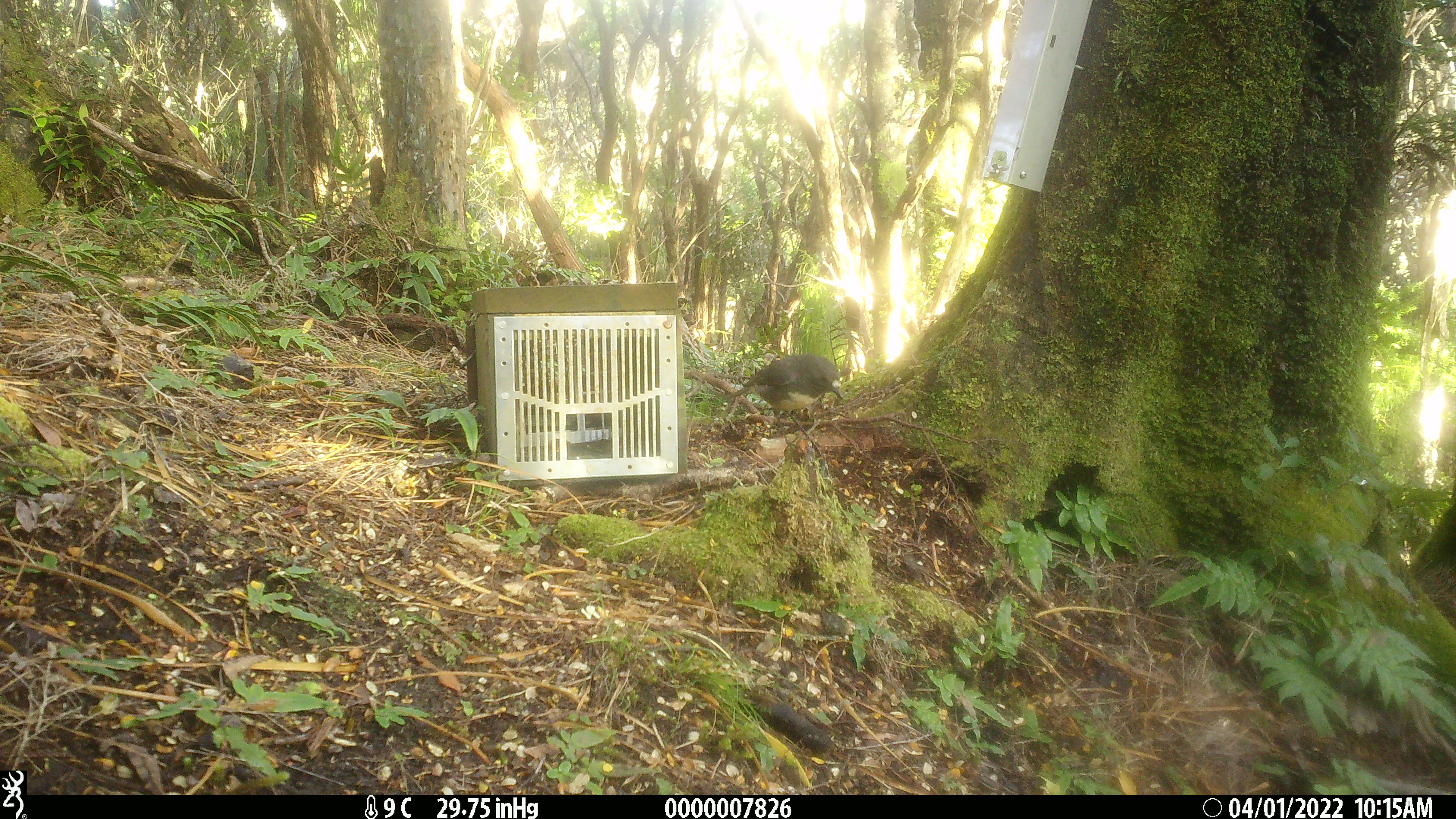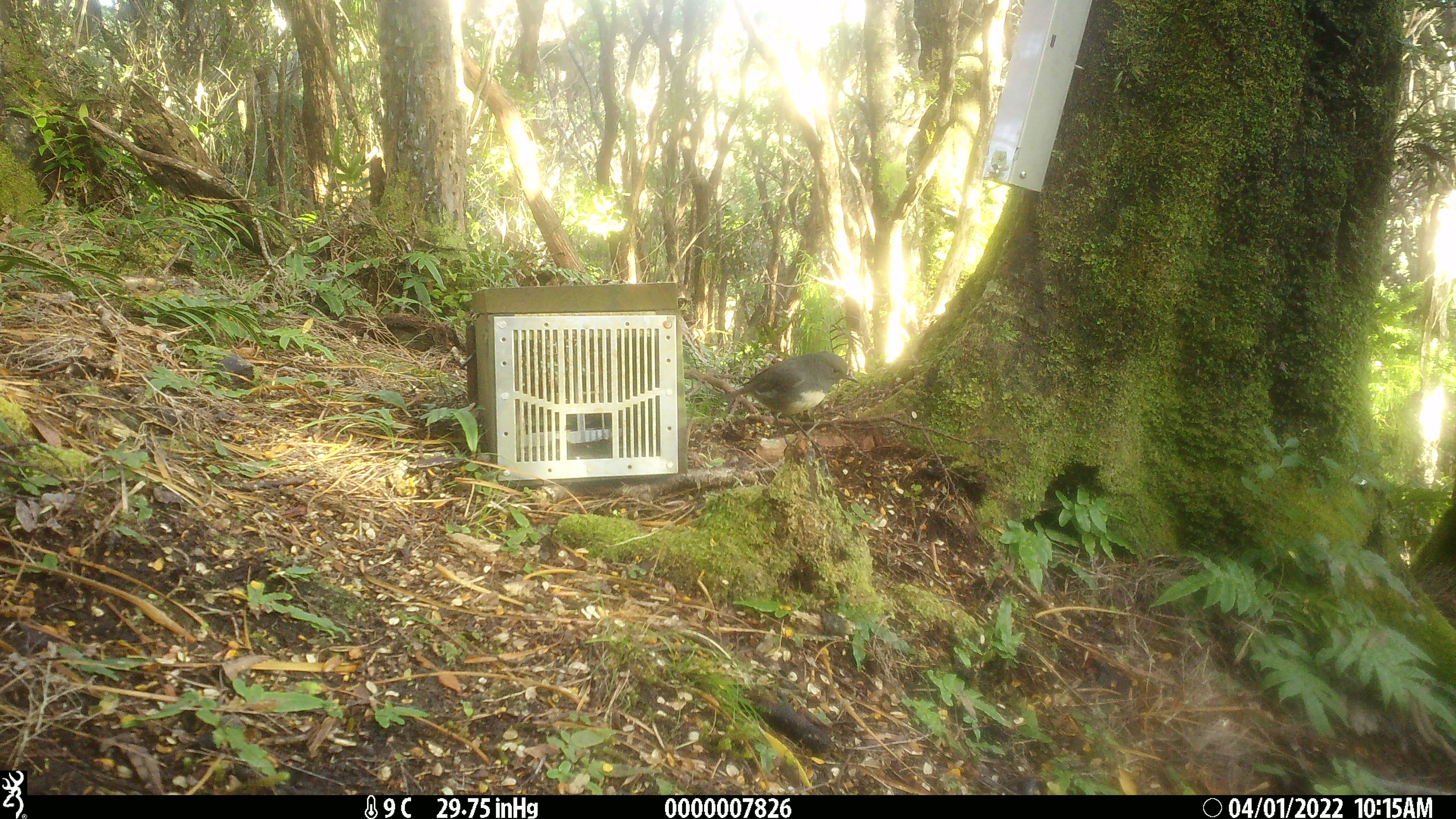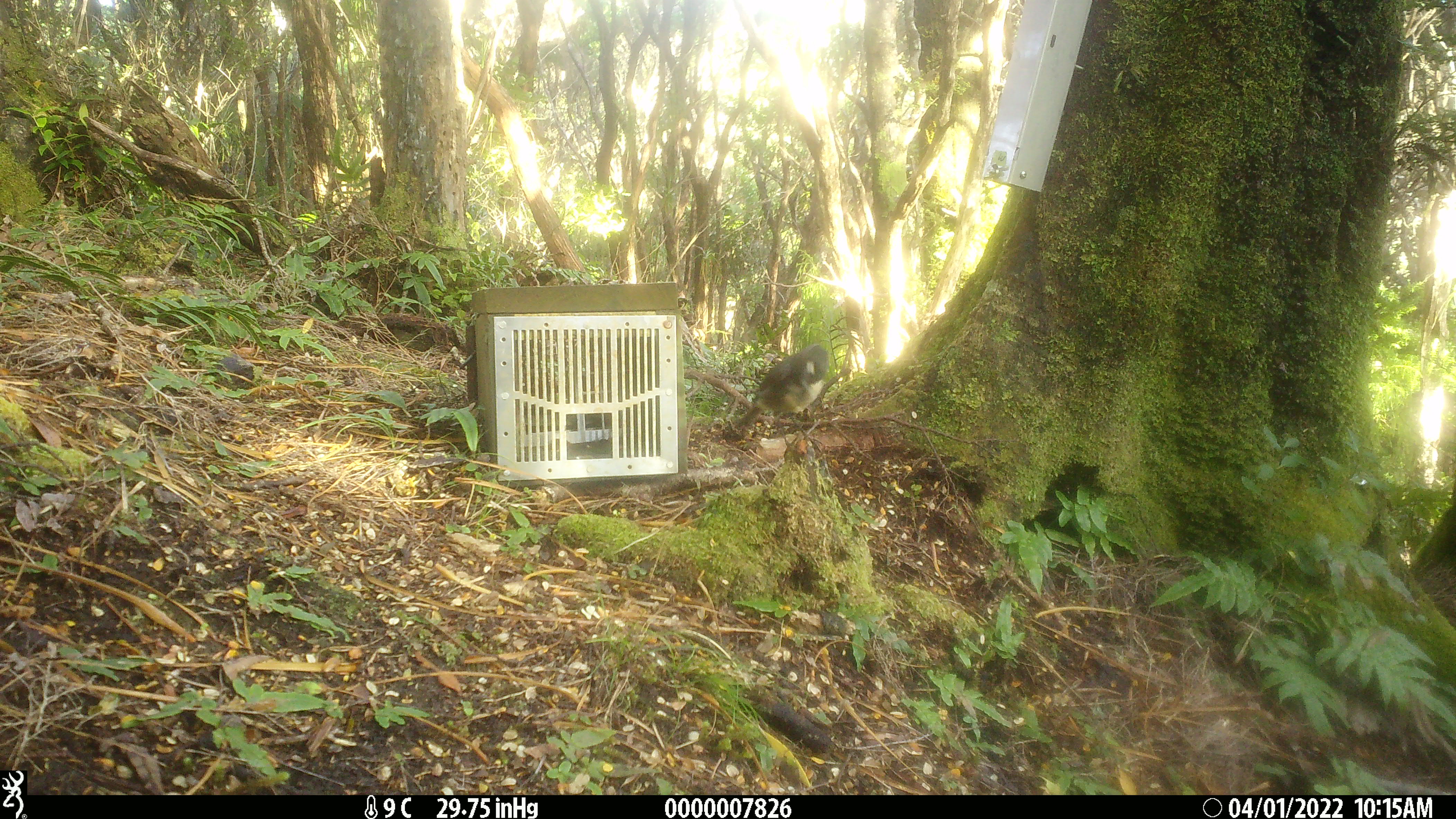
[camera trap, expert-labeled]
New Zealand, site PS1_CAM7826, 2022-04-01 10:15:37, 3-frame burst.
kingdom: Animalia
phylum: Chordata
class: Aves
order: Passeriformes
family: Petroicidae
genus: Petroica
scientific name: Petroica australis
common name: new zealand robin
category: robin